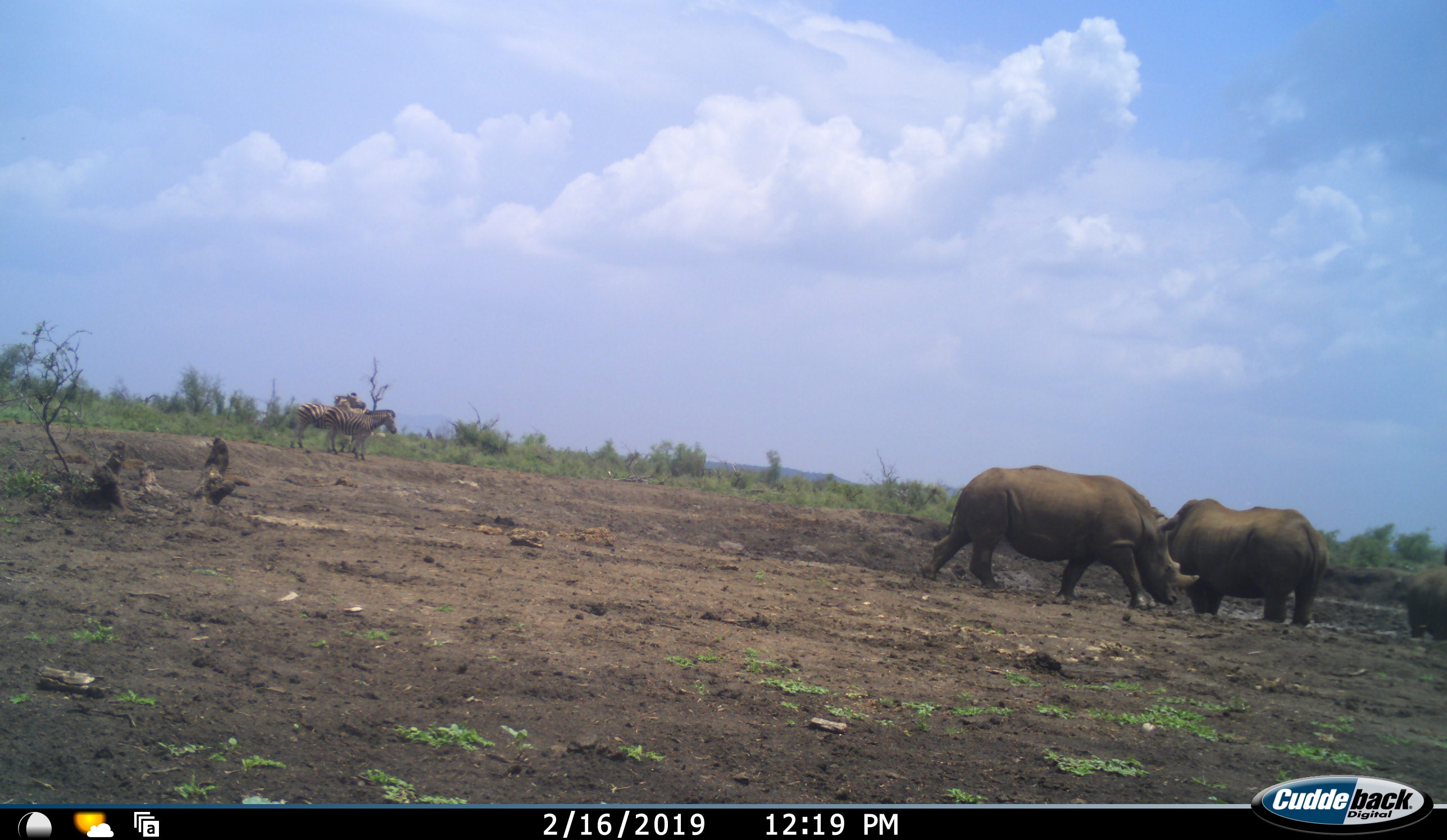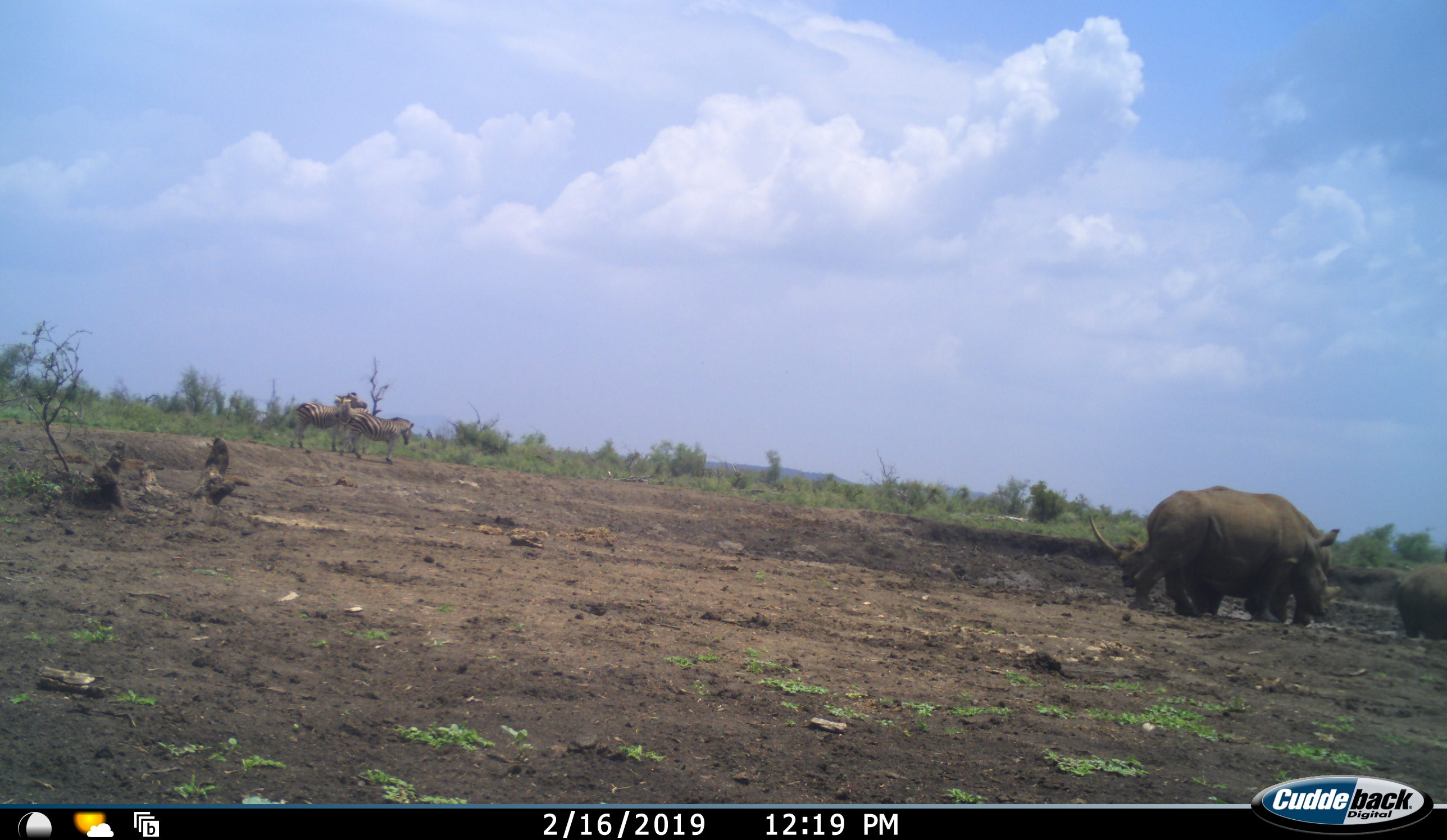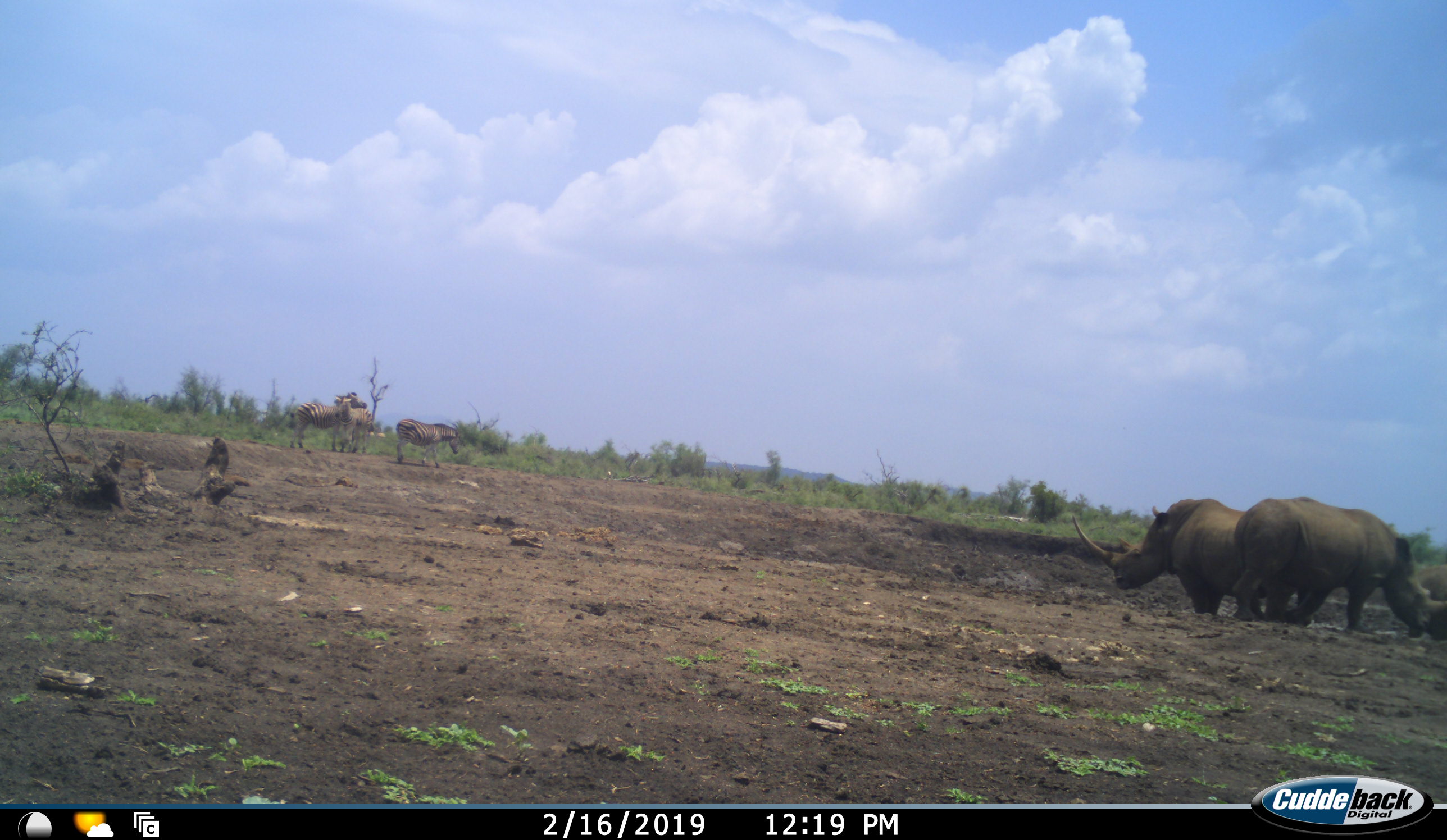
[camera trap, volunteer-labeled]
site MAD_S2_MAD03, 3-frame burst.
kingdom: Animalia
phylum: Chordata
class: Mammalia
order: Perissodactyla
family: Rhinocerotidae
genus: Diceros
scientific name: Diceros bicornis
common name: black rhinoceros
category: rhinocerosblack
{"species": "rhinocerosblack (black rhinoceros) (Diceros bicornis)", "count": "3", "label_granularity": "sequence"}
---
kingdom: Animalia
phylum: Chordata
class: Mammalia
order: Perissodactyla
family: Equidae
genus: Equus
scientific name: Equus quagga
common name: plains zebra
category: zebraplains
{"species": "zebraplains (plains zebra) (Equus quagga)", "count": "3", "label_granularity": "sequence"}